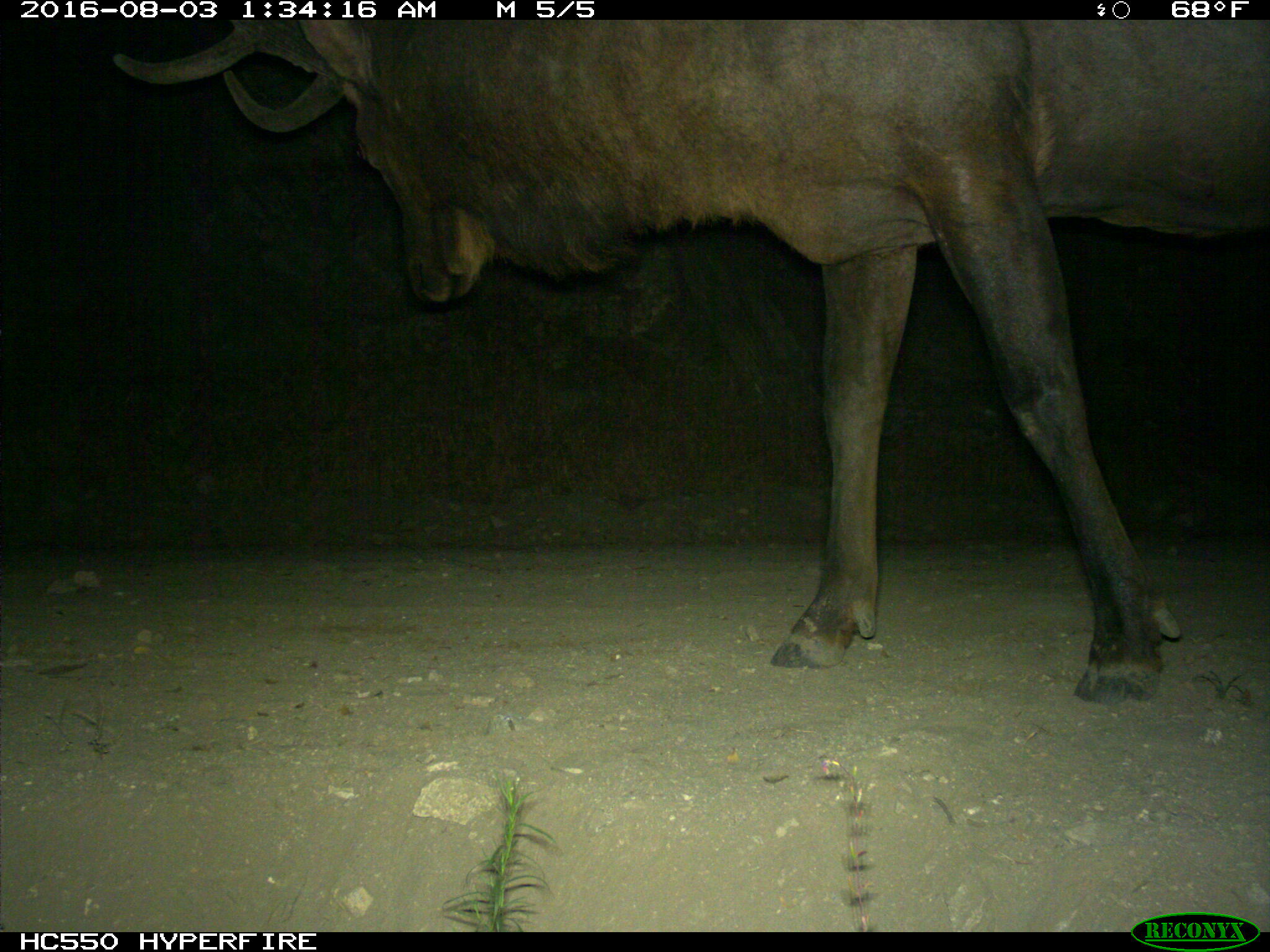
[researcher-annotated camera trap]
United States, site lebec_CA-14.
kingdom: Animalia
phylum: Chordata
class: Mammalia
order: Artiodactyla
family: Cervidae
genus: Cervus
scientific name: Cervus canadensis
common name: elk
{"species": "Cervus canadensis (elk)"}